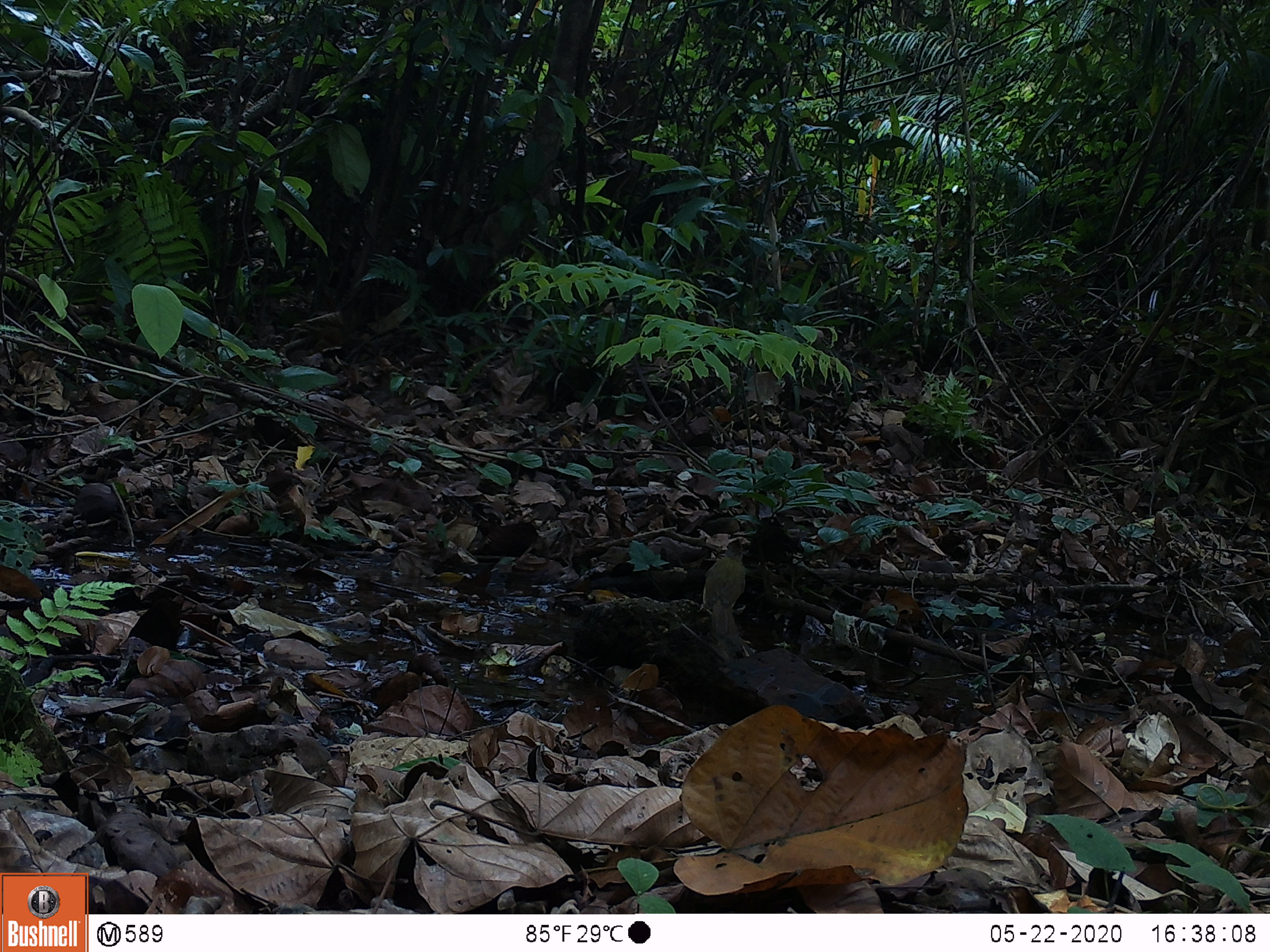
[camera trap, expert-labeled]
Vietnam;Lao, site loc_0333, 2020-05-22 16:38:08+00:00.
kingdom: Animalia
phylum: Chordata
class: Aves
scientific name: Aves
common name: bird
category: unidentified bird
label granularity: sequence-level